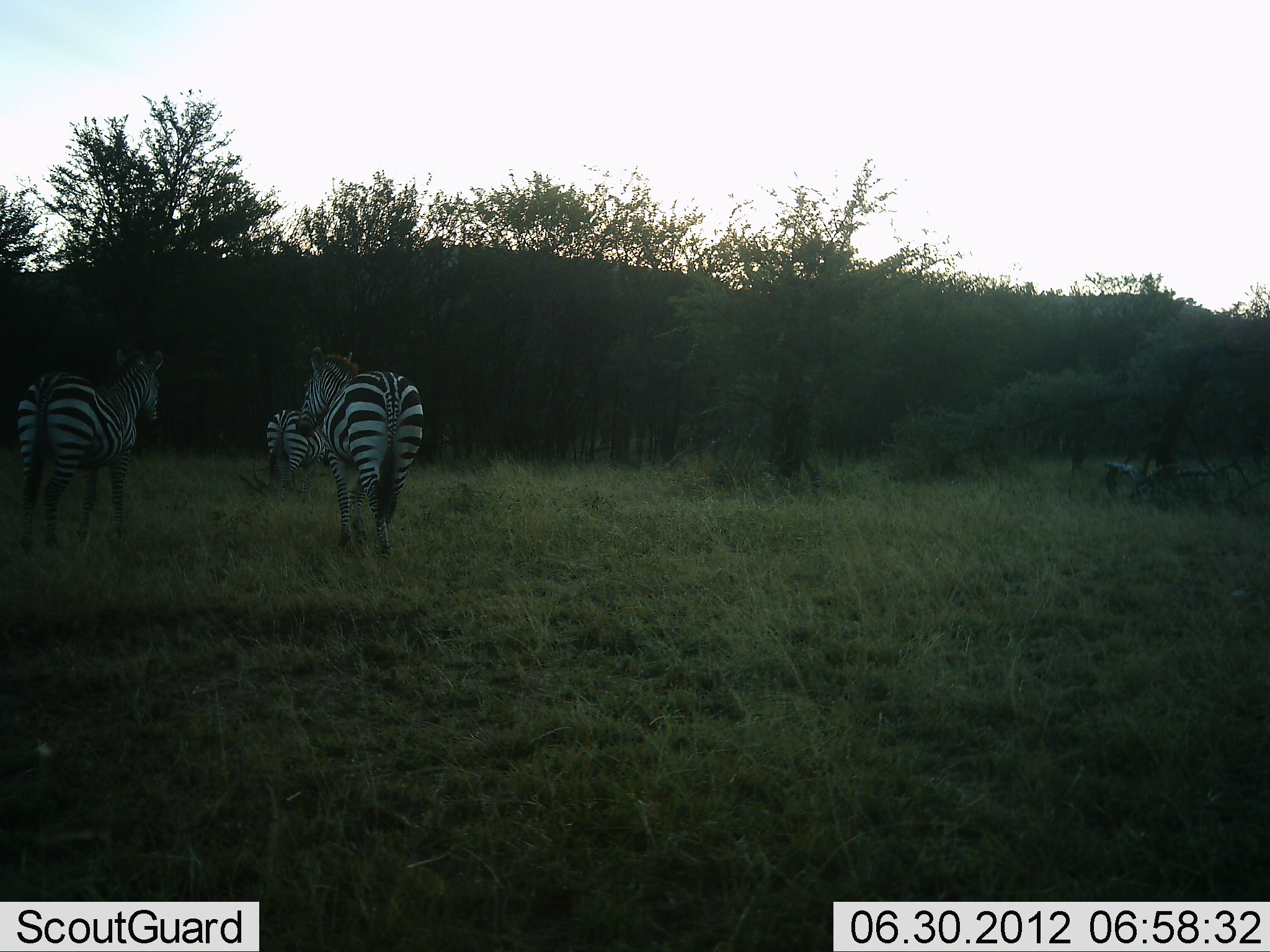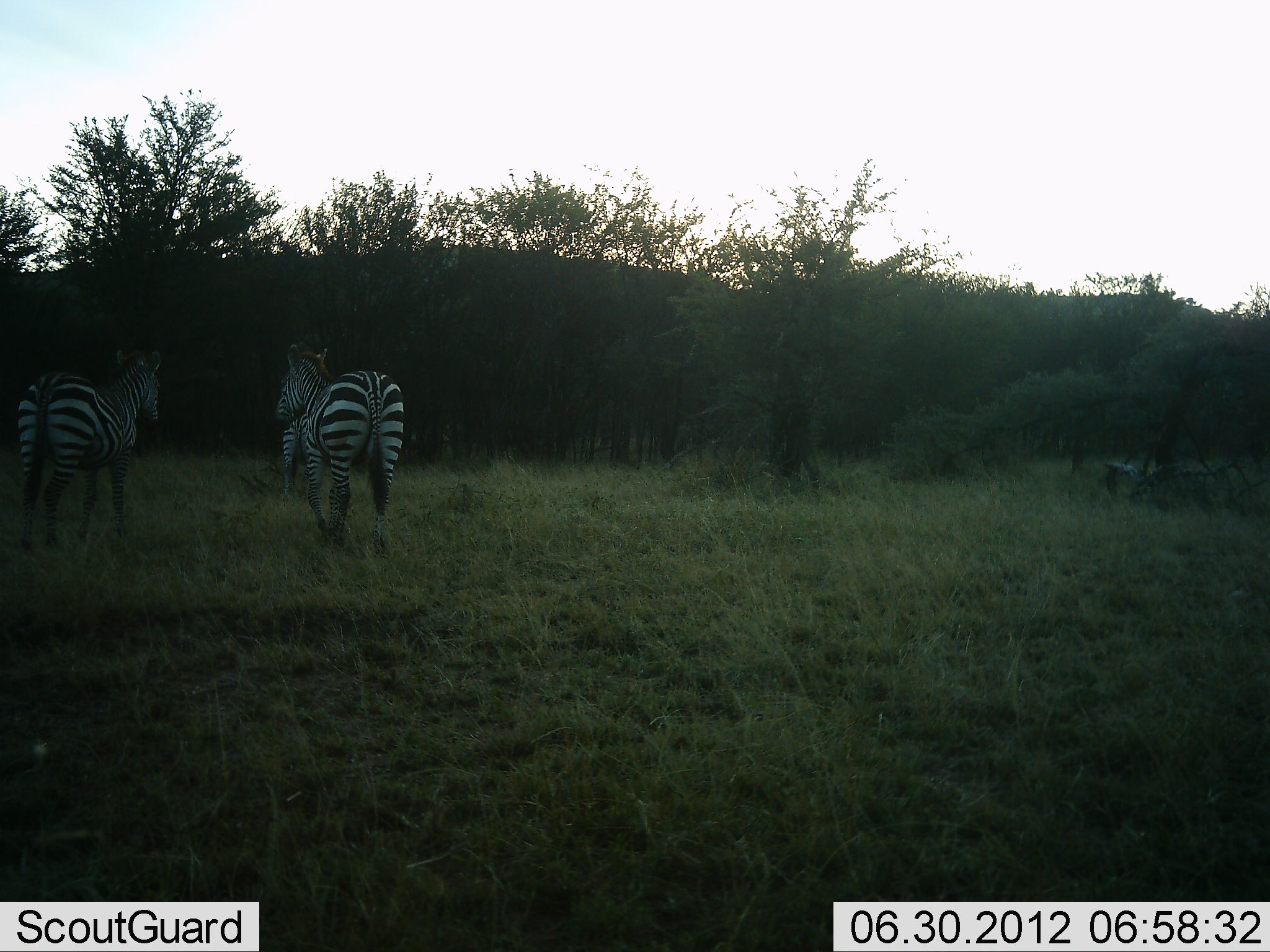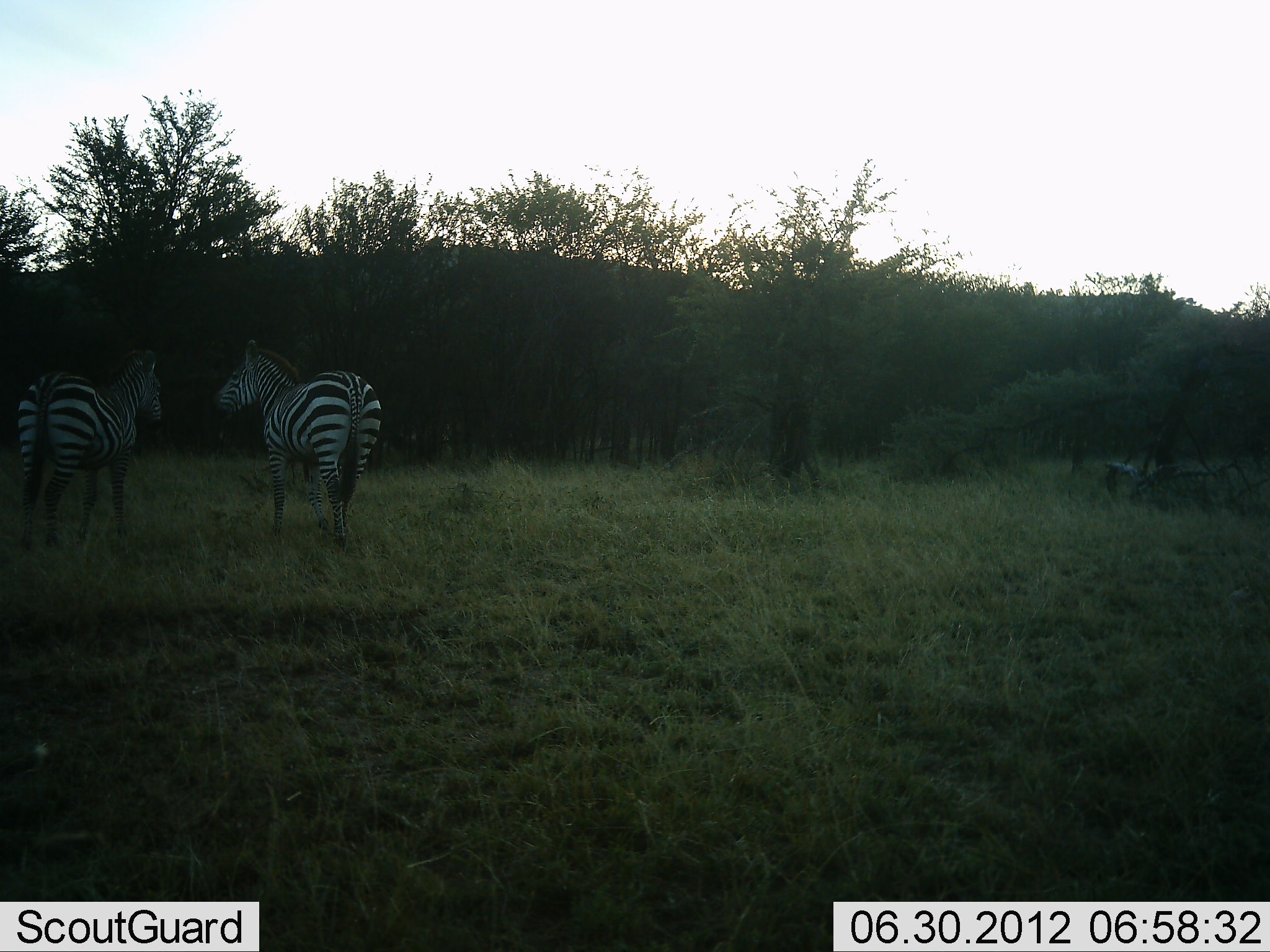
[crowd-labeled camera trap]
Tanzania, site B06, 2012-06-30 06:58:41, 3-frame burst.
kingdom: Animalia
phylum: Chordata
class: Mammalia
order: Perissodactyla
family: Equidae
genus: Equus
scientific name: Equus quagga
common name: plains zebra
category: zebra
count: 3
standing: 90%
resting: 0%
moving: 50%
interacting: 0%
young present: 0%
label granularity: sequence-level